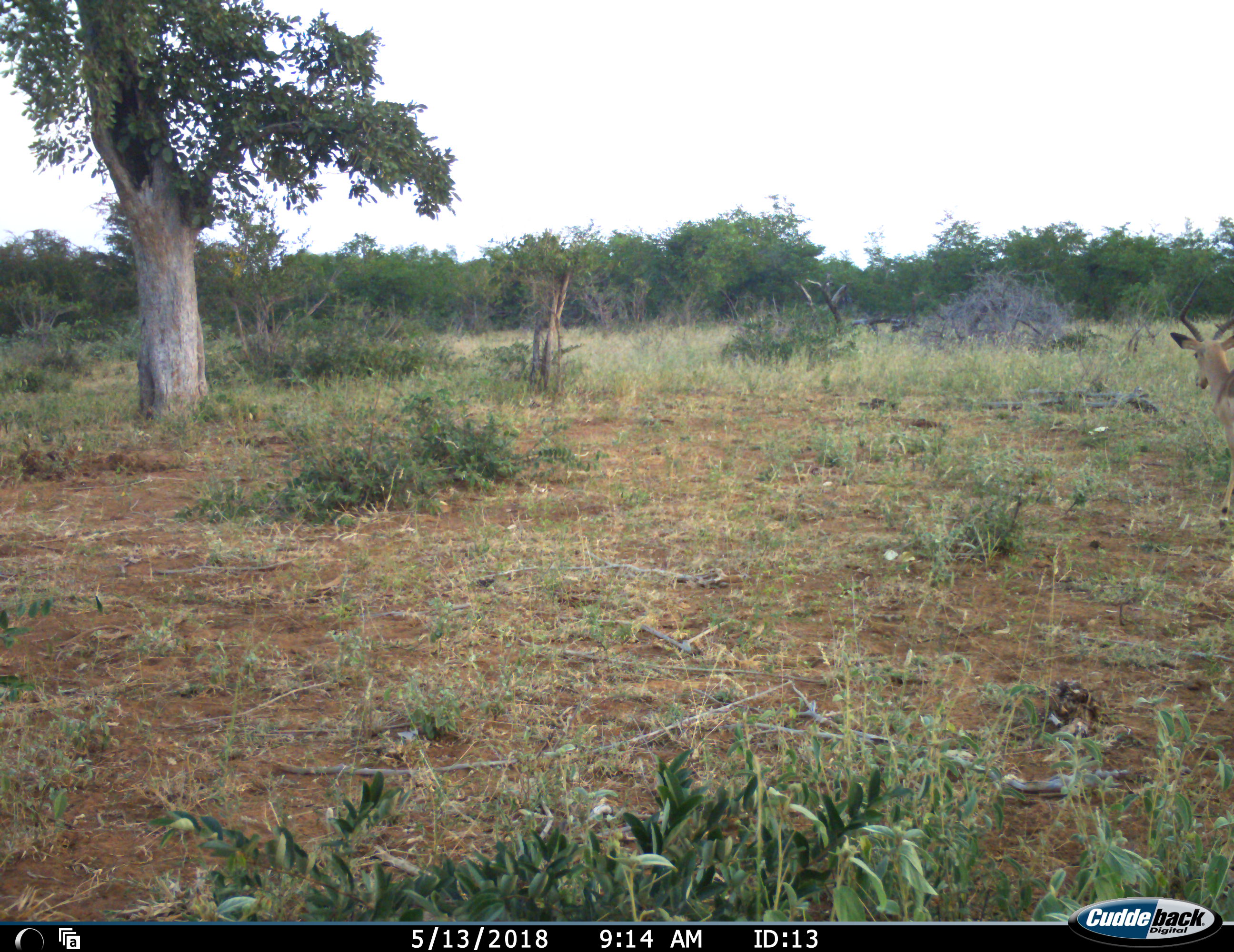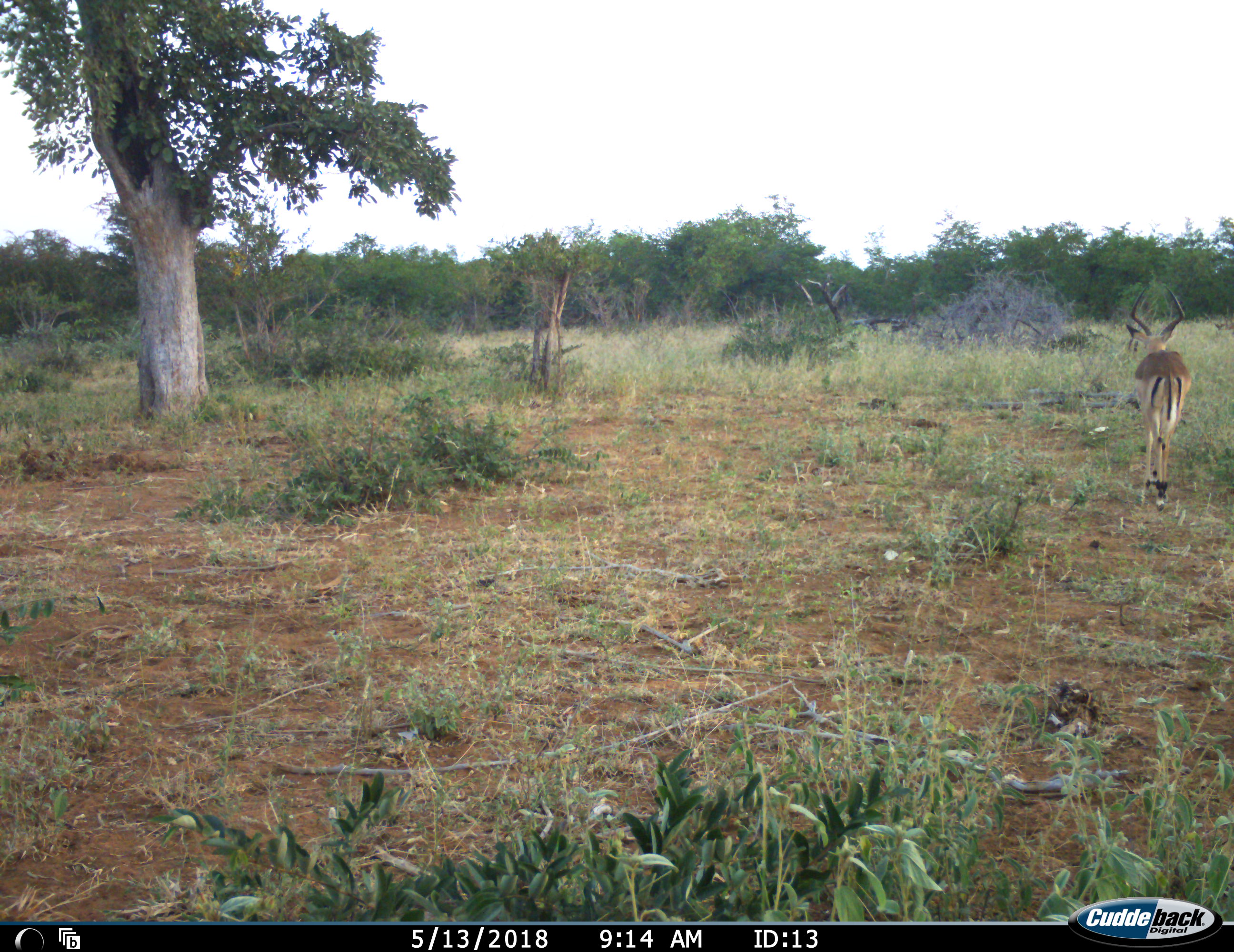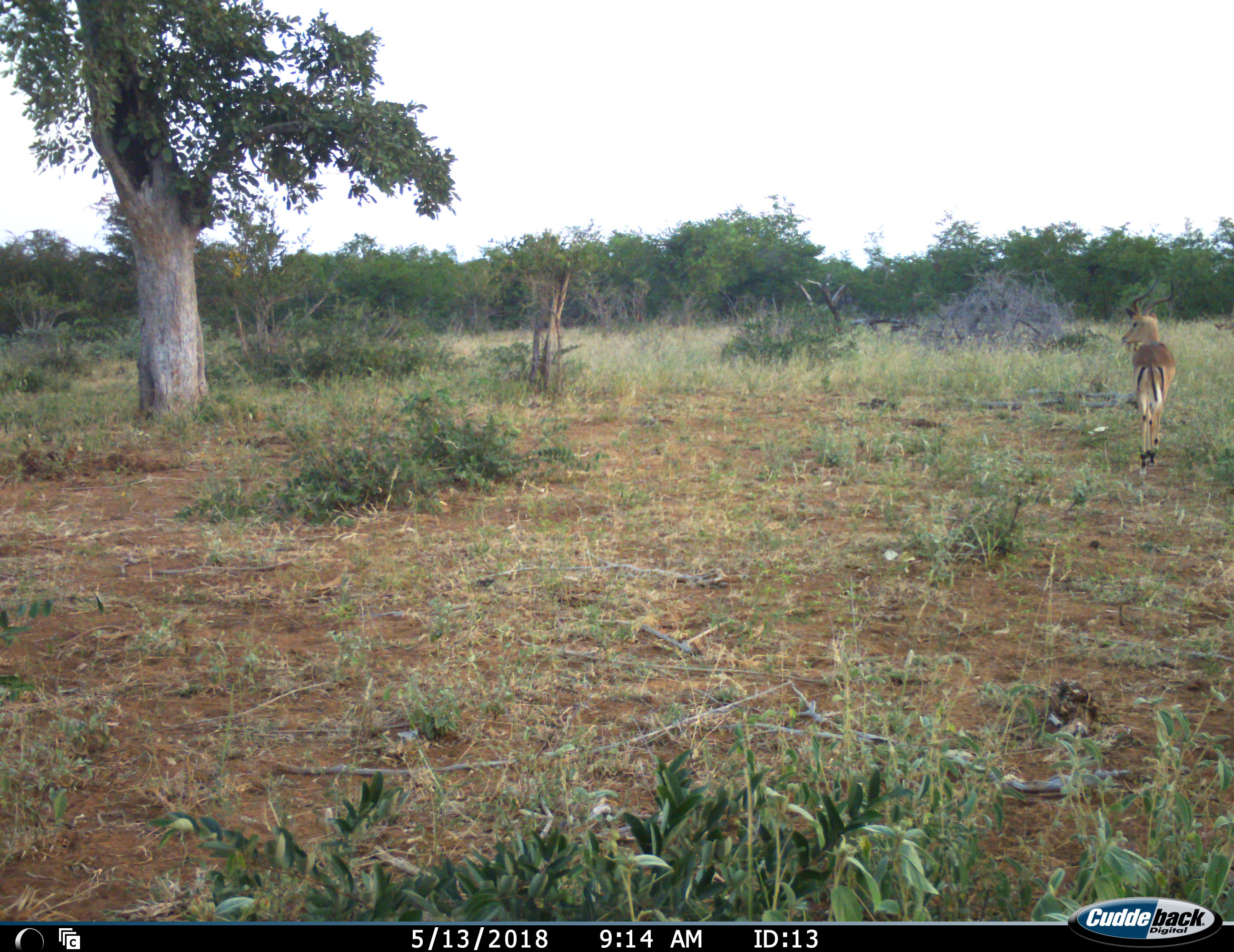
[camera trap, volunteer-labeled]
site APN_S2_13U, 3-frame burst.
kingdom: Animalia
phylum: Chordata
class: Mammalia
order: Artiodactyla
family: Bovidae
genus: Aepyceros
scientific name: Aepyceros melampus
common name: impala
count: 1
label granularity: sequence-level